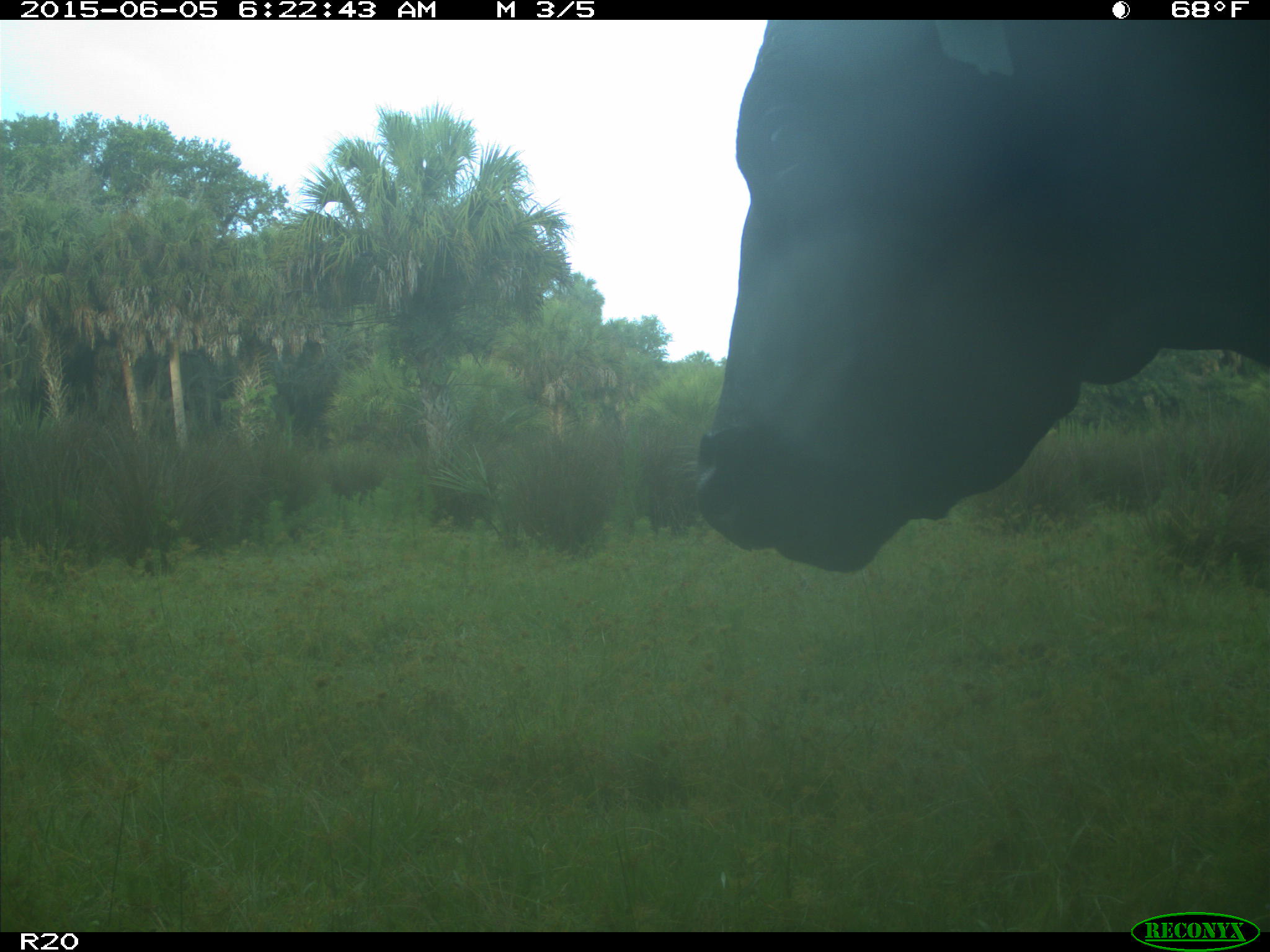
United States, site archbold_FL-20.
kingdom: Animalia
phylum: Chordata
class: Mammalia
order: Artiodactyla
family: Bovidae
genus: Bos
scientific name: Bos taurus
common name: domestic cow